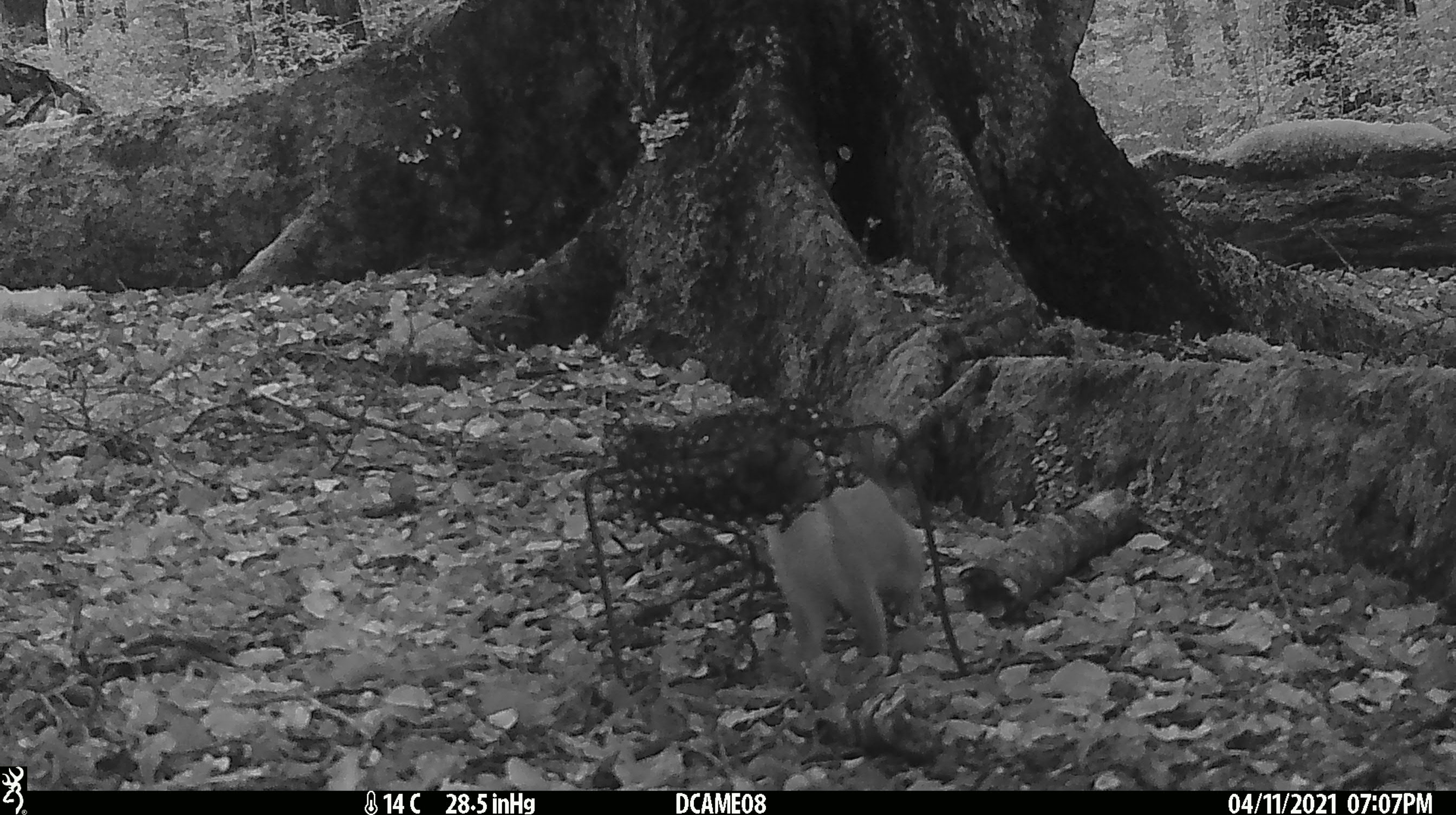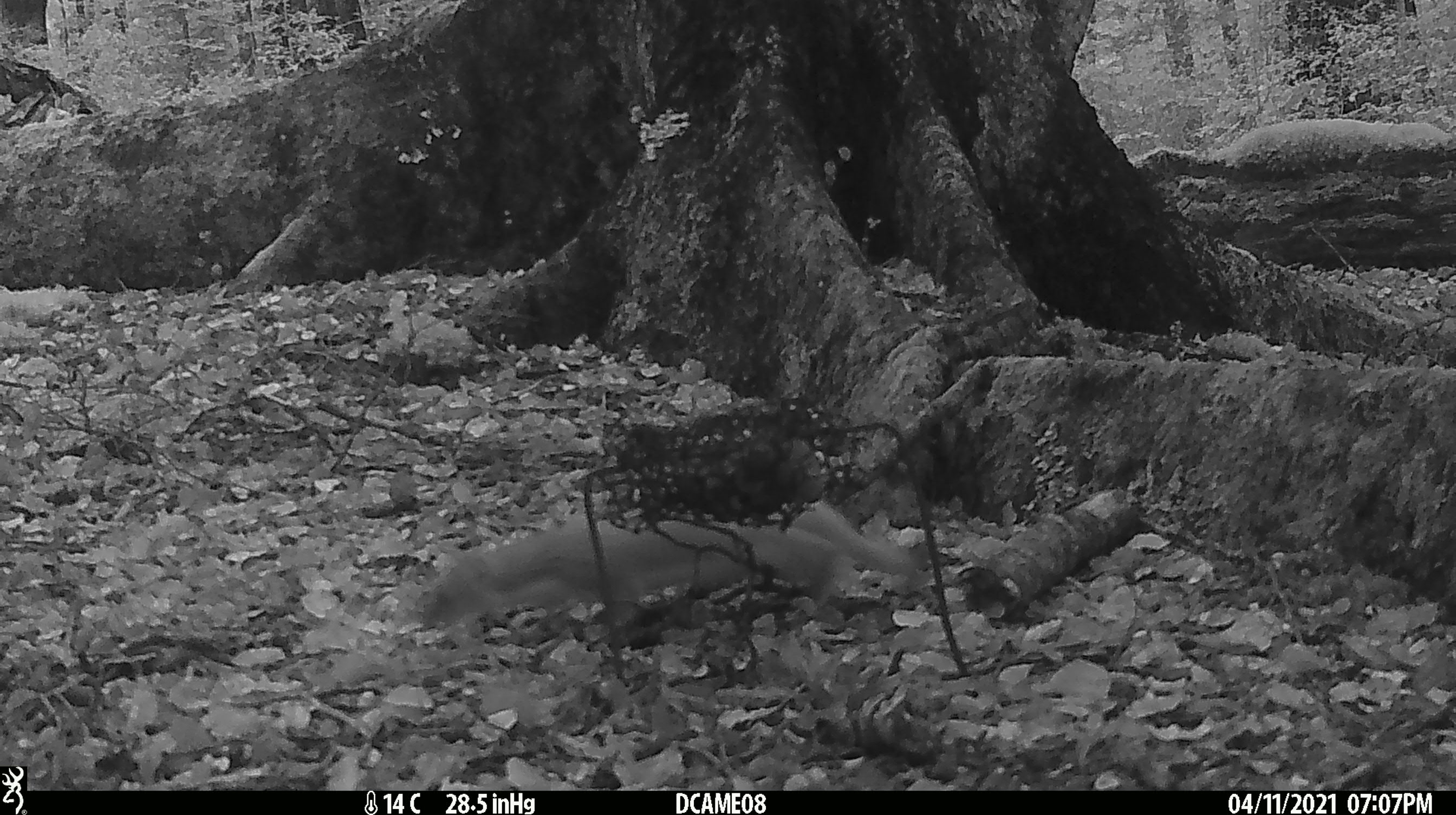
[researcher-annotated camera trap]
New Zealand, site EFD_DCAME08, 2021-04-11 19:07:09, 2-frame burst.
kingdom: Animalia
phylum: Chordata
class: Mammalia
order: Carnivora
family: Mustelidae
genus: Mustela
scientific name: Mustela erminea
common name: stoat